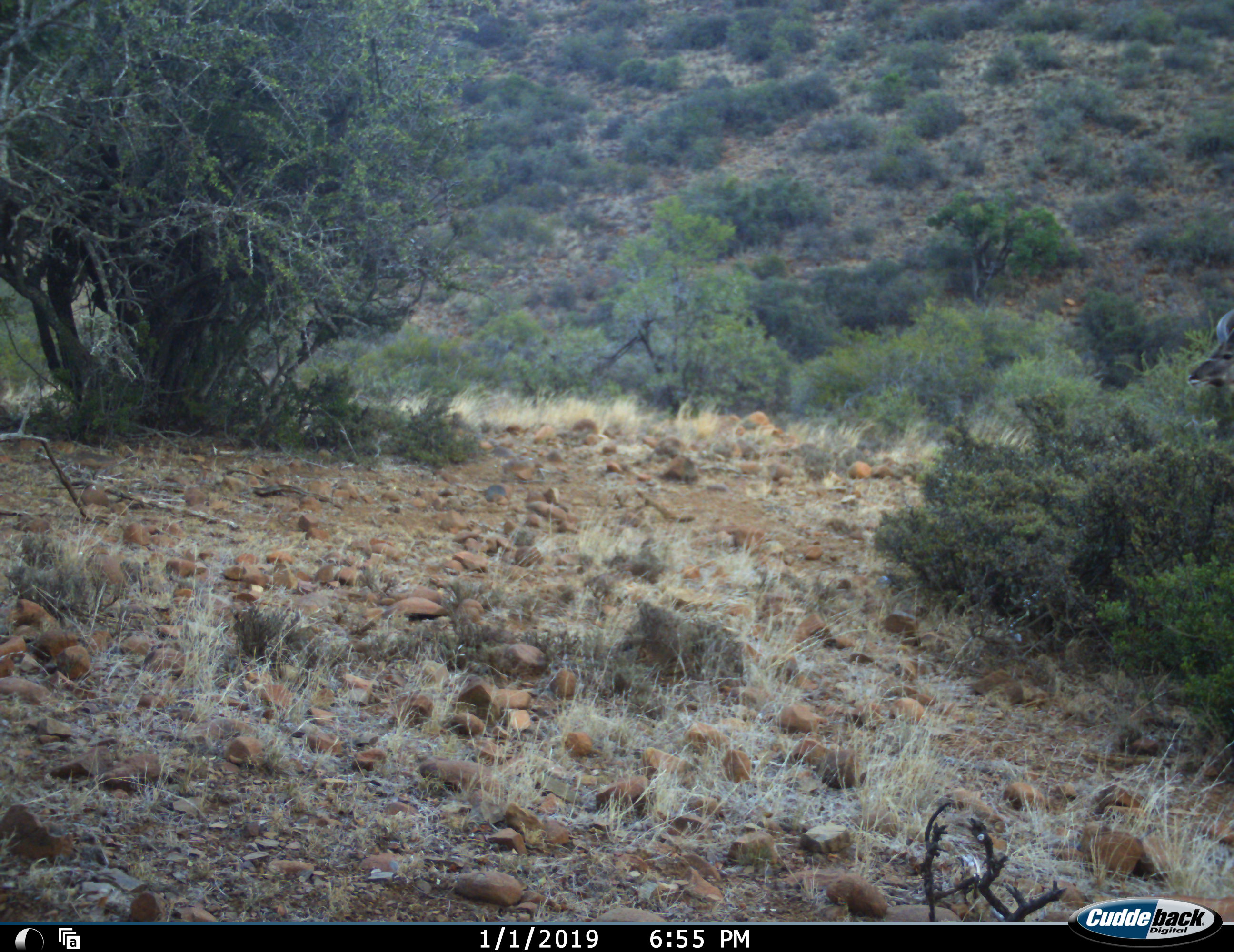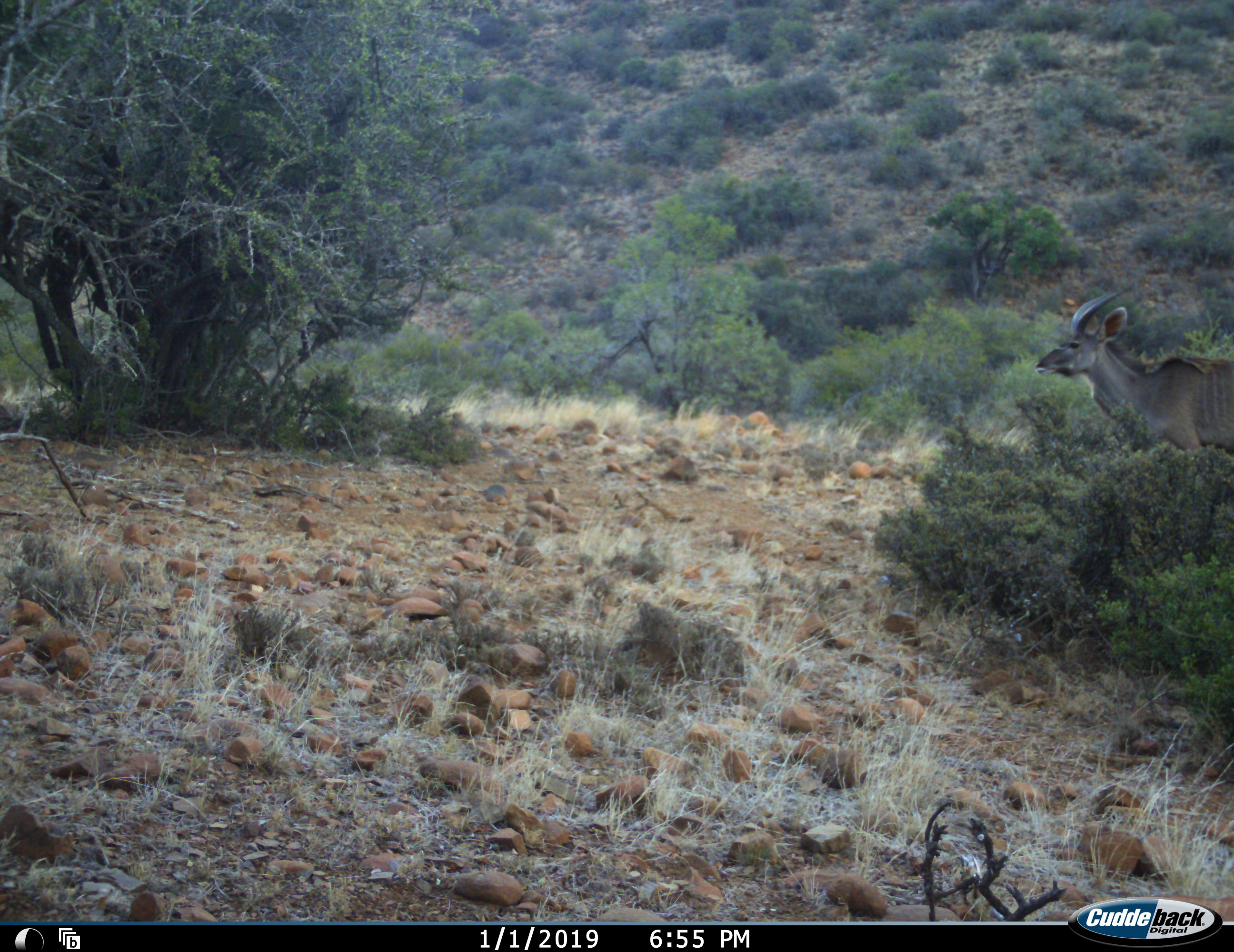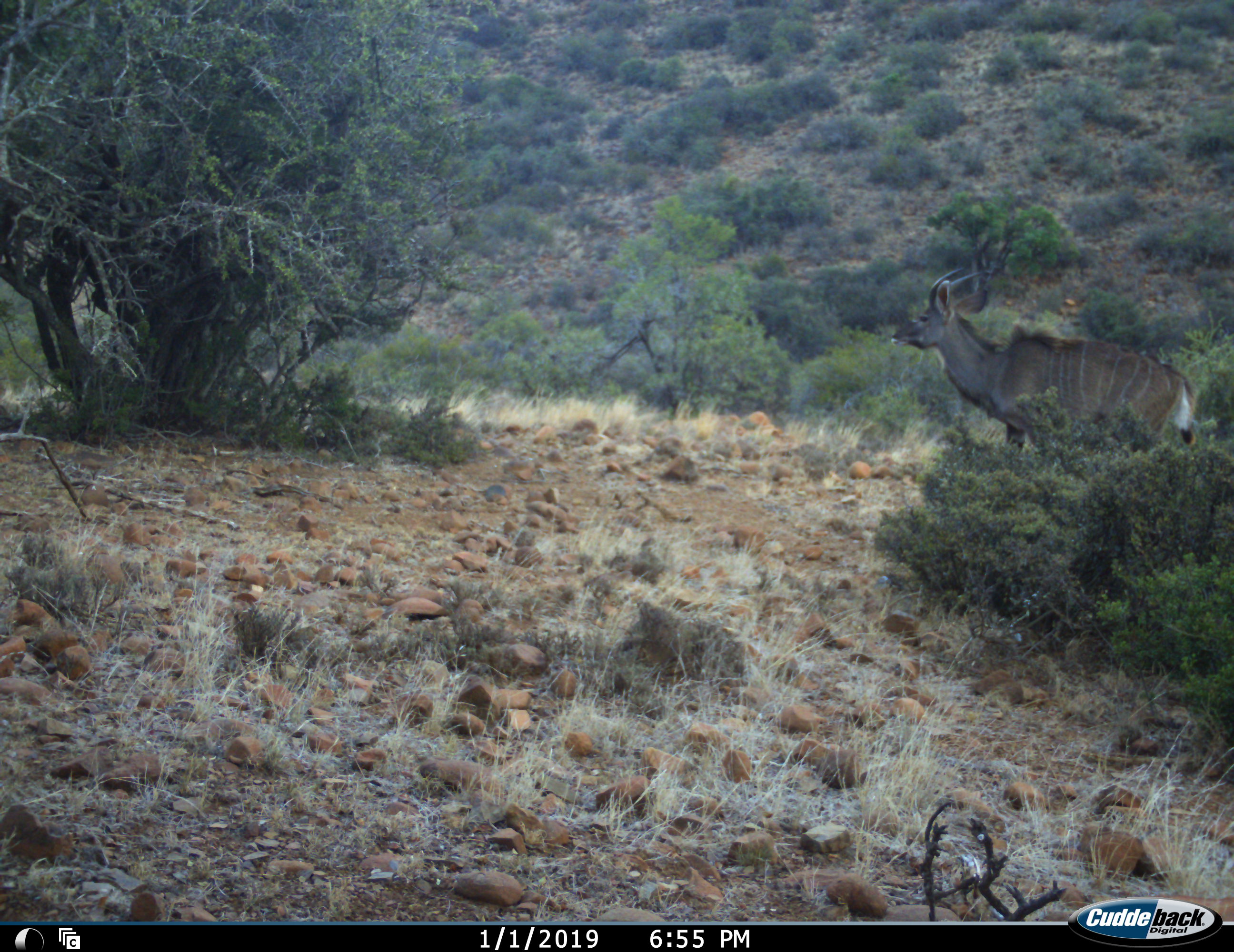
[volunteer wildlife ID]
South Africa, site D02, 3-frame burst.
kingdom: Animalia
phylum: Chordata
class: Mammalia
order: Artiodactyla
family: Bovidae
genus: Tragelaphus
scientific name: Tragelaphus strepsiceros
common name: greater kudu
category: kudu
Kudu (greater kudu) (Tragelaphus strepsiceros), count 1. Behavior (volunteer vote fractions): standing 0%, resting 0%, moving 100%, interacting 0%. Young present (vote fraction): 0%. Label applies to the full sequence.